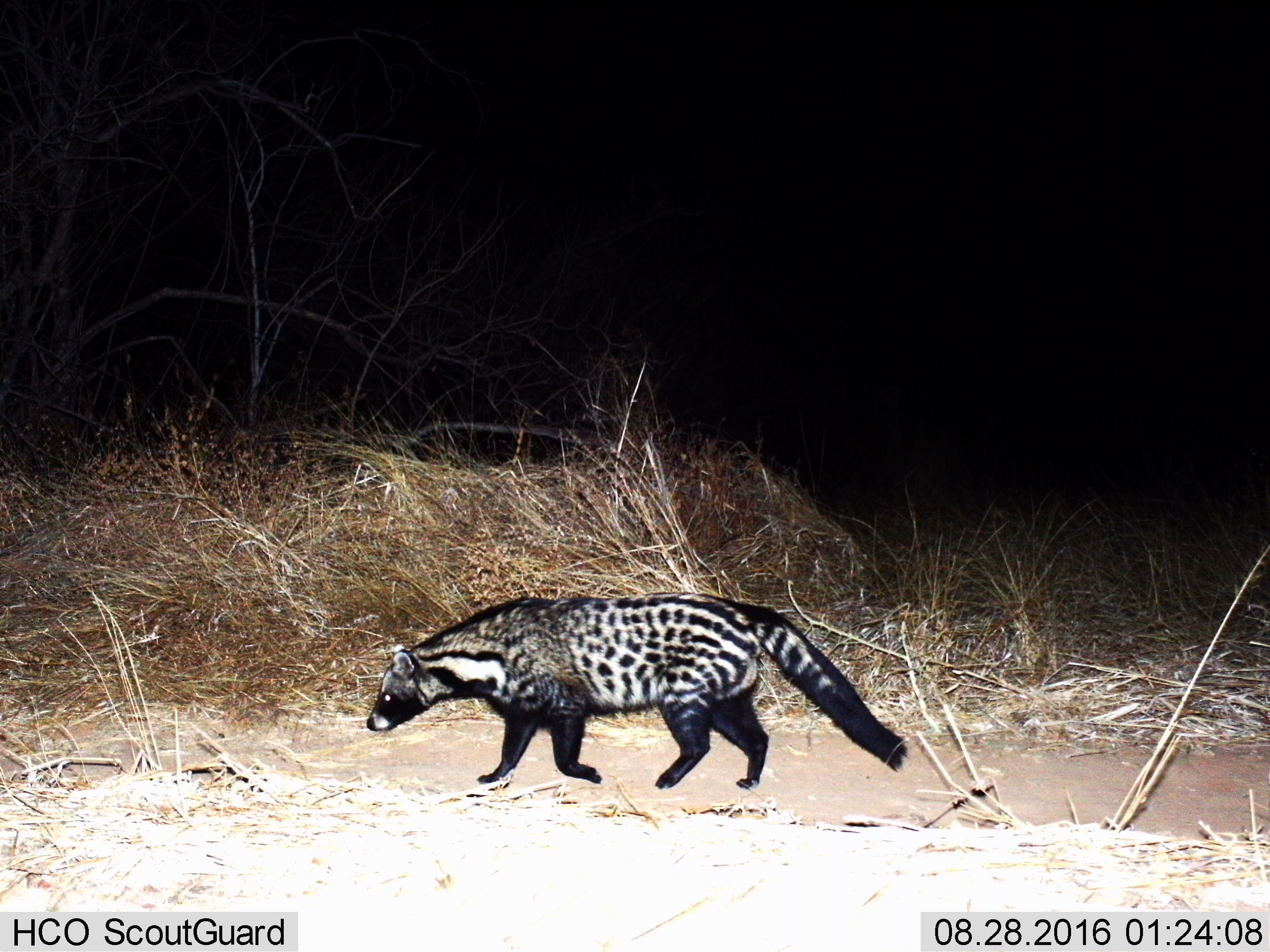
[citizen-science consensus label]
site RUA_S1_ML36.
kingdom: Animalia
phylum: Chordata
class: Mammalia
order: Carnivora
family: Viverridae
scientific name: Viverridae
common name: civet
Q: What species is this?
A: Civet (Viverridae).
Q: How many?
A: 1.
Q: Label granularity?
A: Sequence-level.